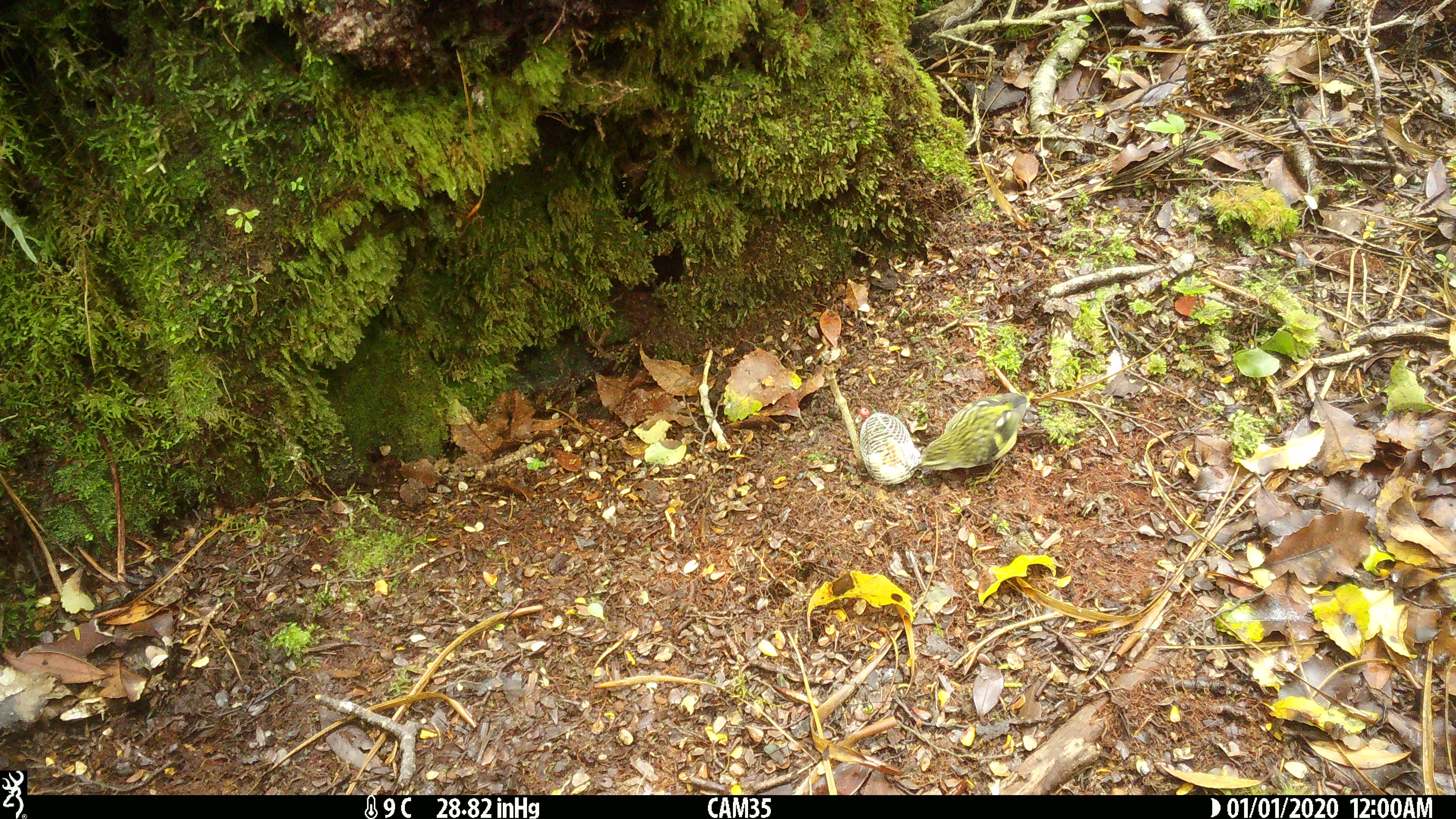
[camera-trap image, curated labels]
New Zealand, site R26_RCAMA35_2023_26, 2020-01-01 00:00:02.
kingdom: Animalia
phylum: Chordata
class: Aves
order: Passeriformes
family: Acanthisittidae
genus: Acanthisitta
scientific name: Acanthisitta chloris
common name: rifleman